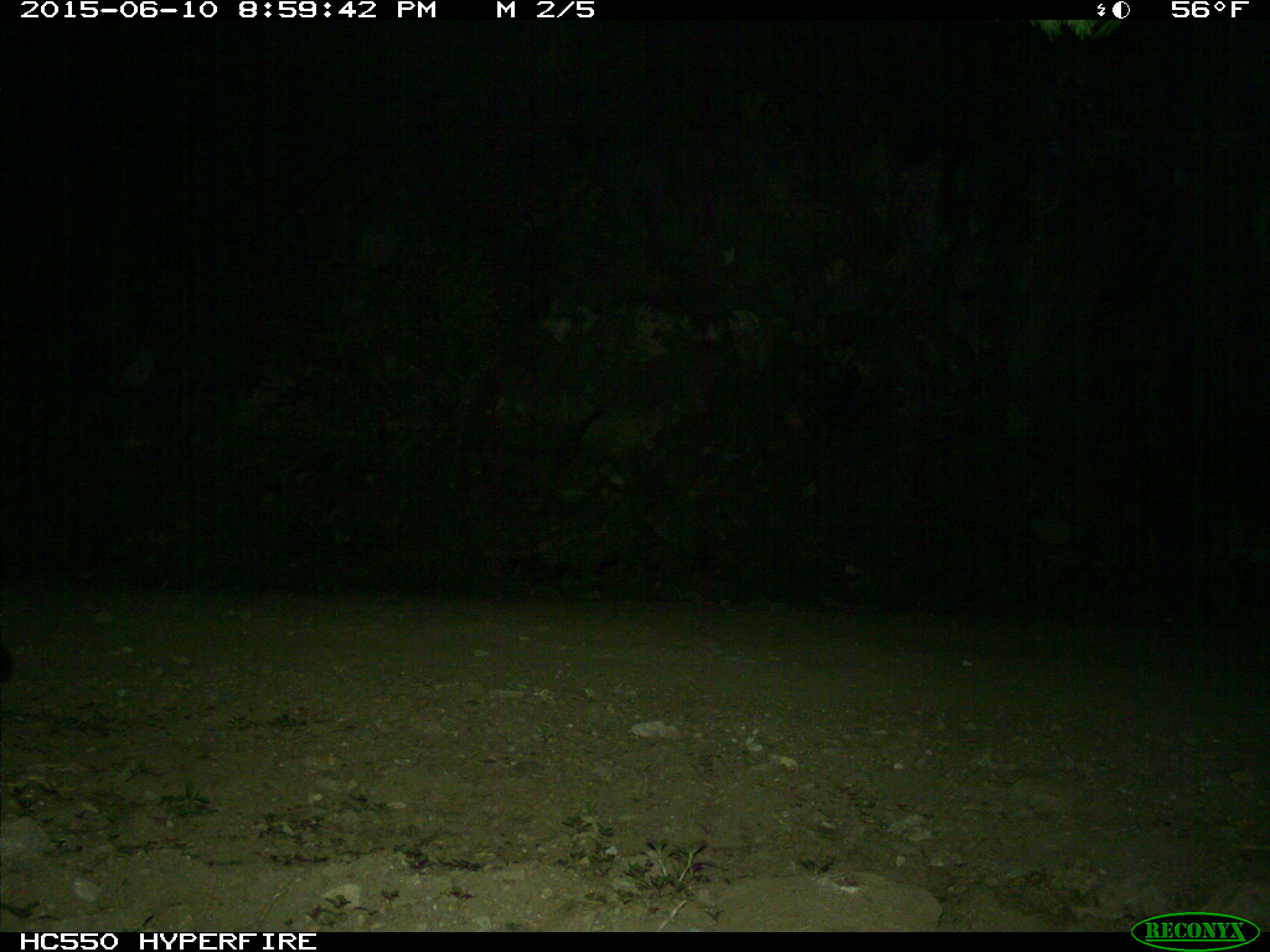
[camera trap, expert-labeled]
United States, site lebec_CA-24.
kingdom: Animalia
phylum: Chordata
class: Mammalia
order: Carnivora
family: Felidae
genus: Puma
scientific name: Puma concolor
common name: mountain lion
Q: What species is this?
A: Puma concolor (mountain lion).